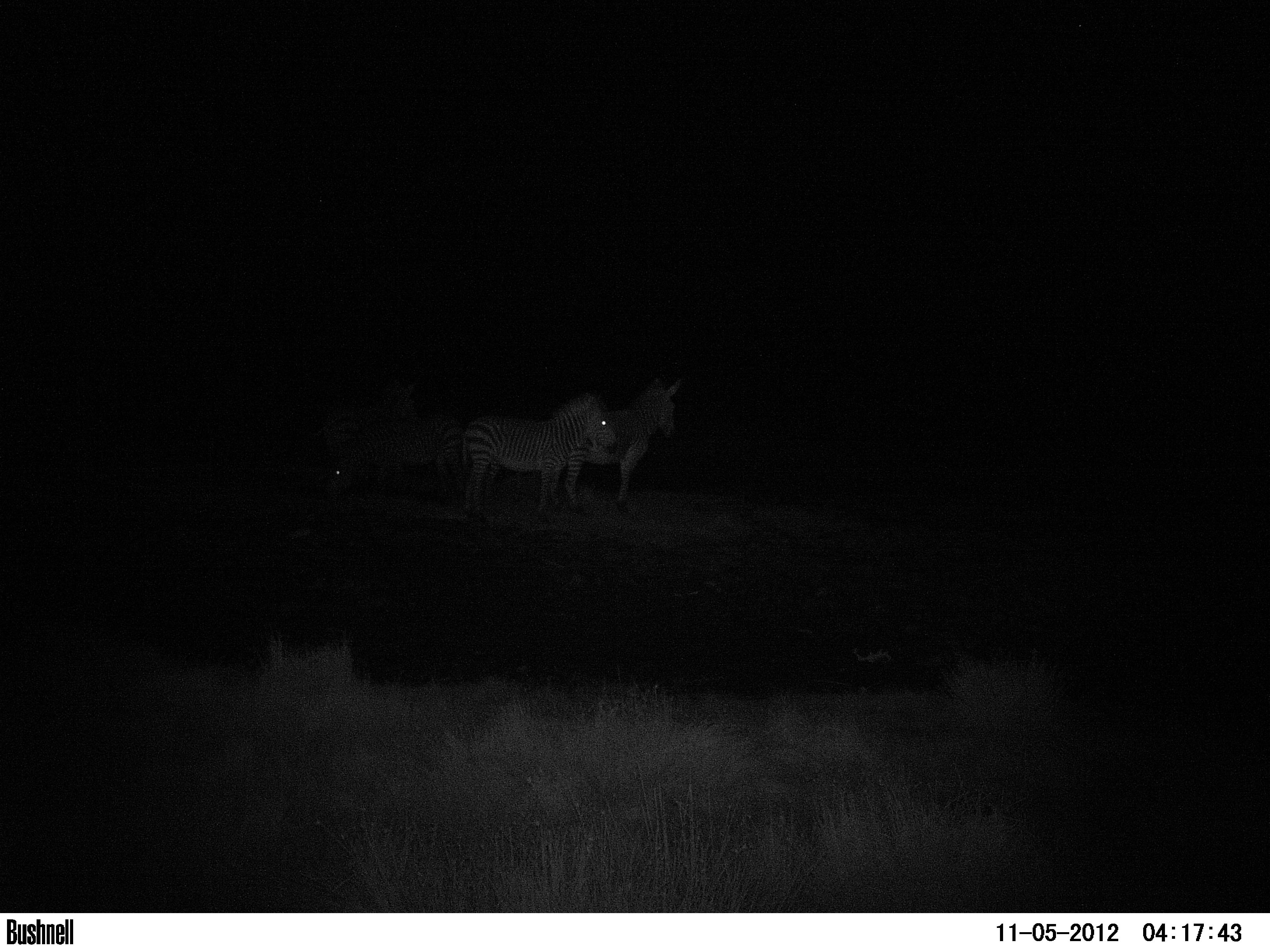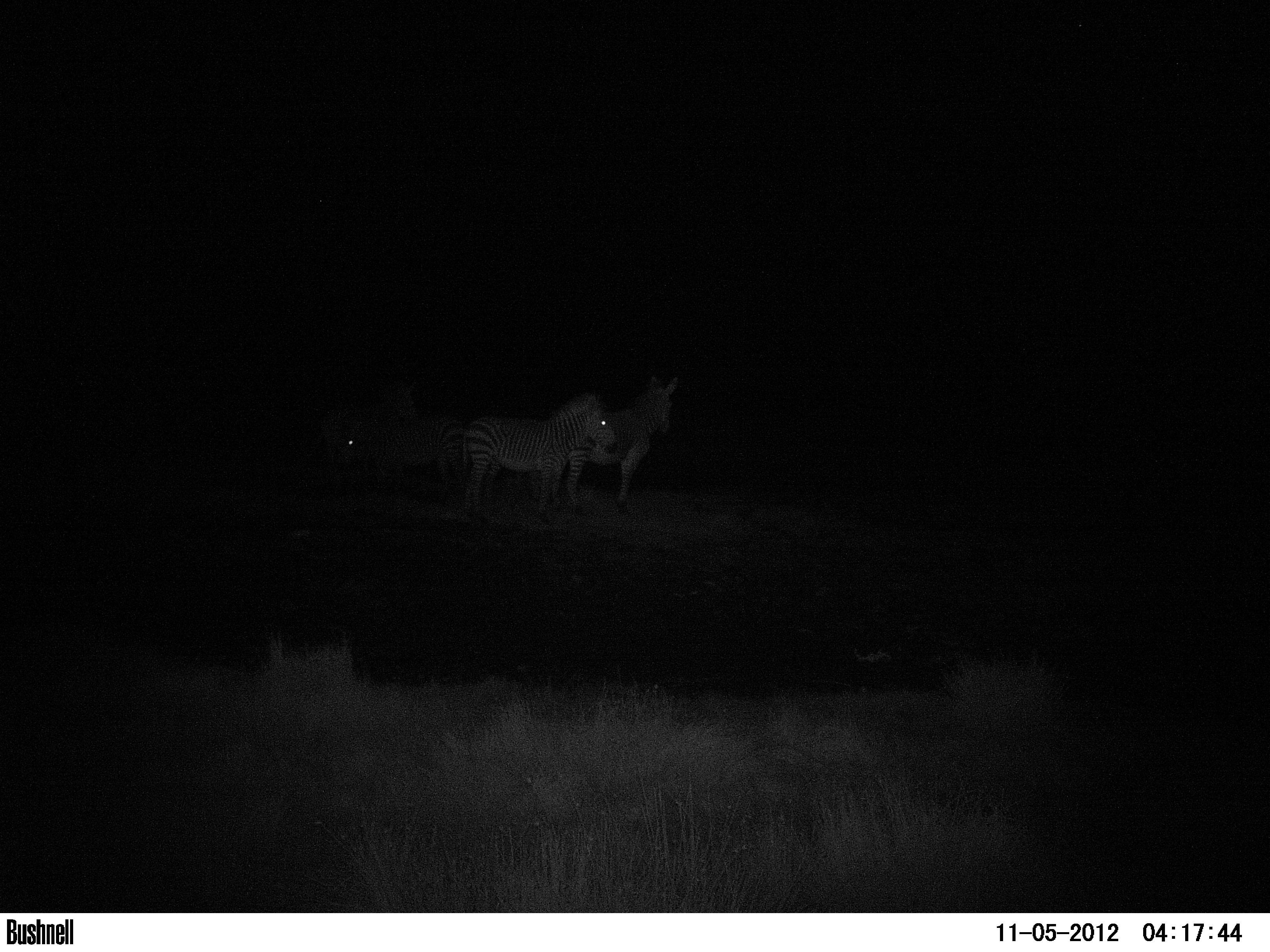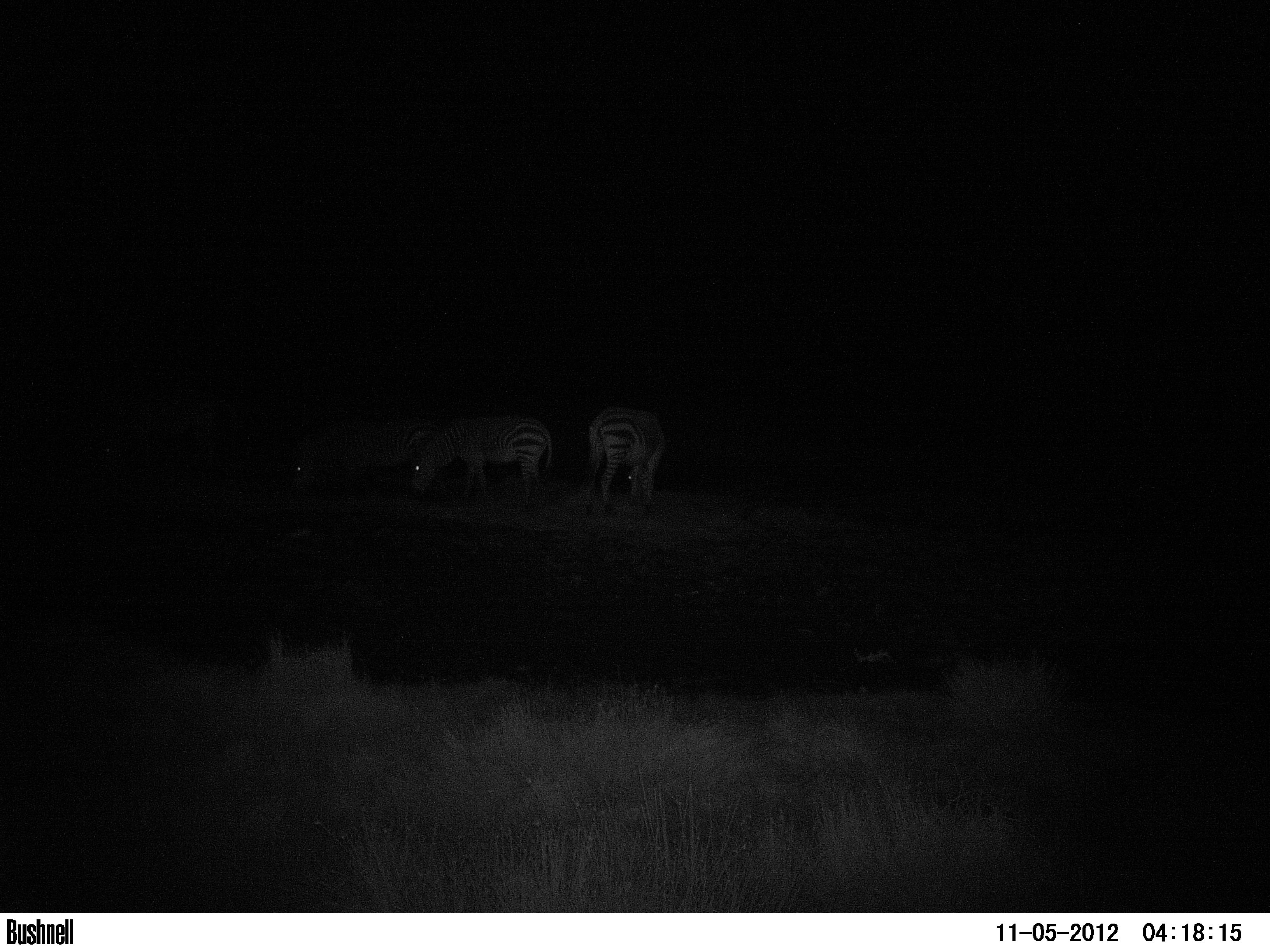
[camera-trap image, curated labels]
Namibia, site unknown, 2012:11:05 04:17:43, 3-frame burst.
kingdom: Animalia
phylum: Chordata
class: Mammalia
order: Perissodactyla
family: Equidae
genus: Equus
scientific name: Equus zebra hartmannae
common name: hartmann's mountain zebra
Equus zebra hartmannae (hartmann's mountain zebra).